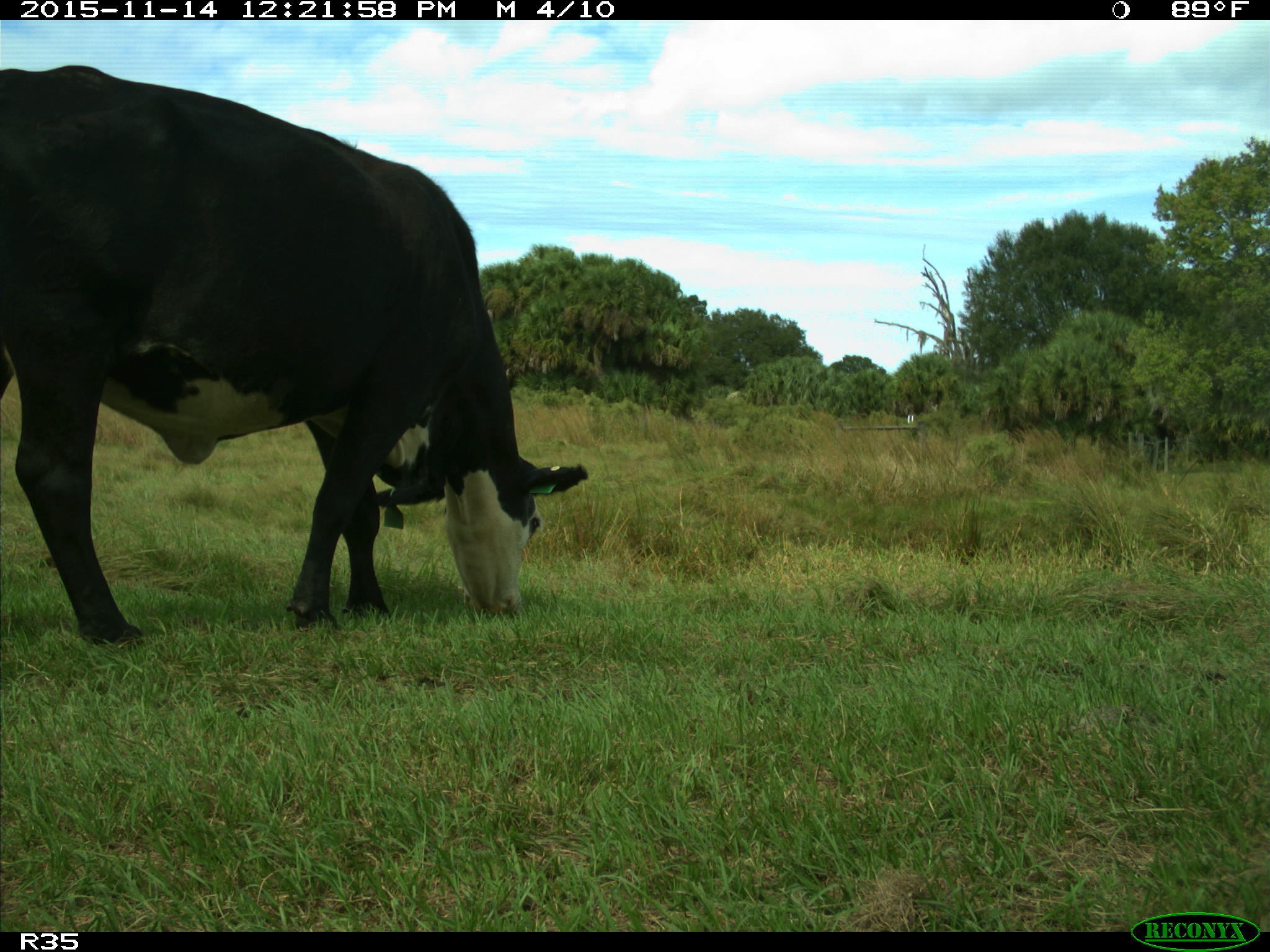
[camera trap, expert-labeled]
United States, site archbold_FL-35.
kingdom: Animalia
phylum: Chordata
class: Mammalia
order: Artiodactyla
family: Bovidae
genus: Bos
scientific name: Bos taurus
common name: domestic cow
Bos taurus (domestic cow).